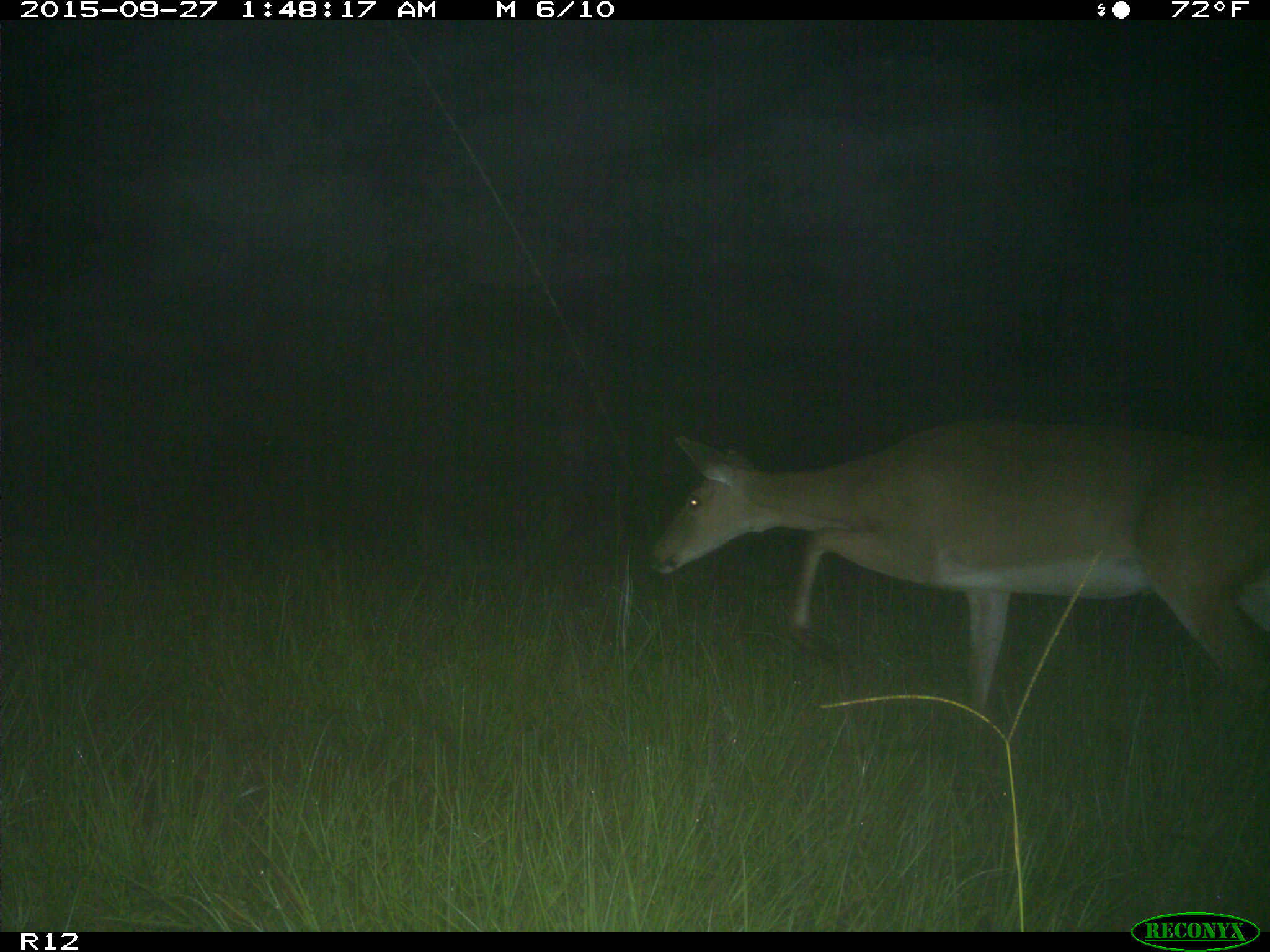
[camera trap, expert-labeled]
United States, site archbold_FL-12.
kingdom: Animalia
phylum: Chordata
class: Mammalia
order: Artiodactyla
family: Cervidae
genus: Odocoileus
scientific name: Odocoileus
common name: deer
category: unidentified deer